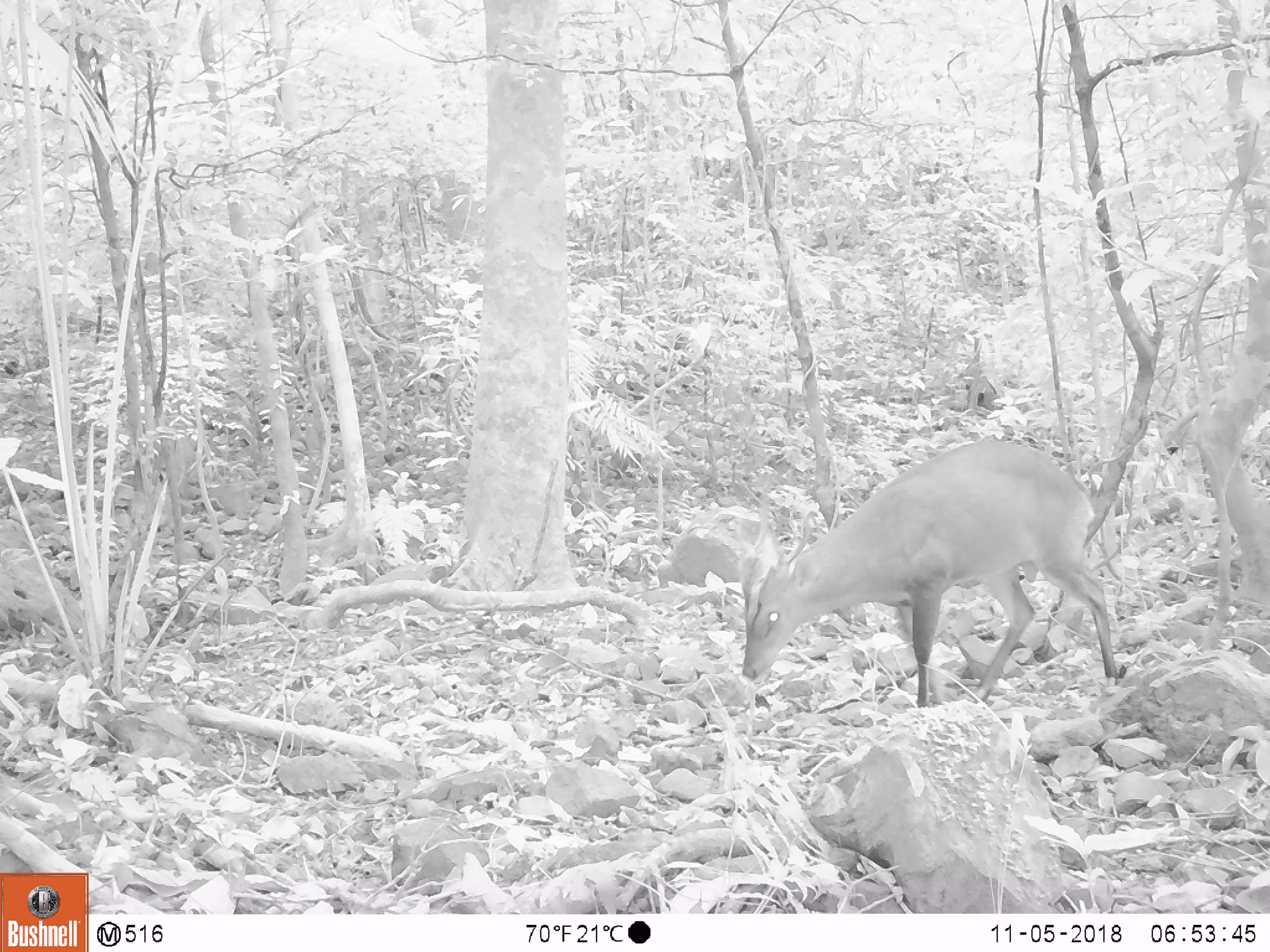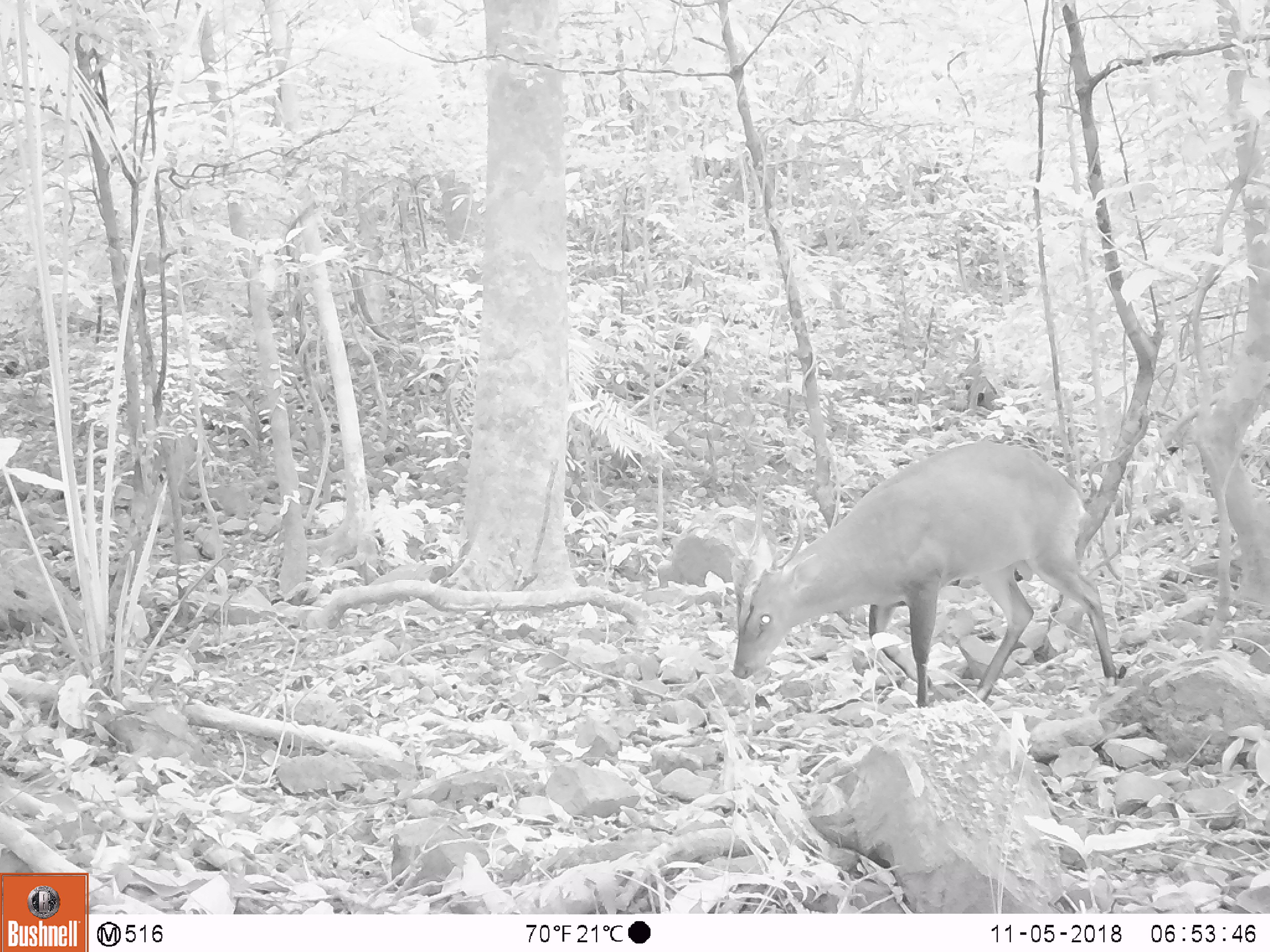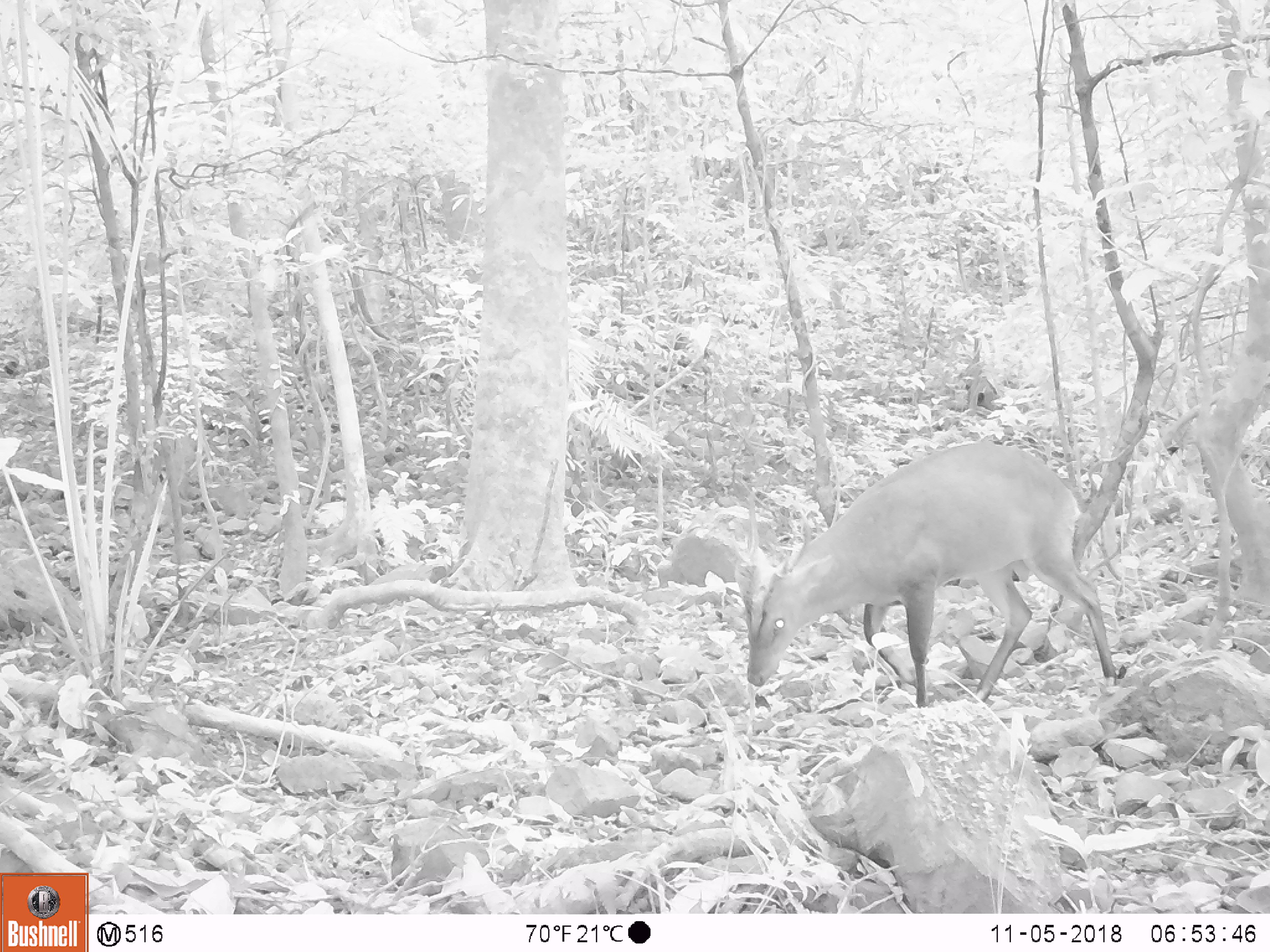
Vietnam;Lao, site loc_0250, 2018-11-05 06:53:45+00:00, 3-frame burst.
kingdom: Animalia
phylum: Chordata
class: Mammalia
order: Artiodactyla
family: Cervidae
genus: Muntiacus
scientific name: Muntiacus vuquangensis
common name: large-antlered muntjac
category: large antlered muntjac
Large antlered muntjac (large-antlered muntjac) (Muntiacus vuquangensis). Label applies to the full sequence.